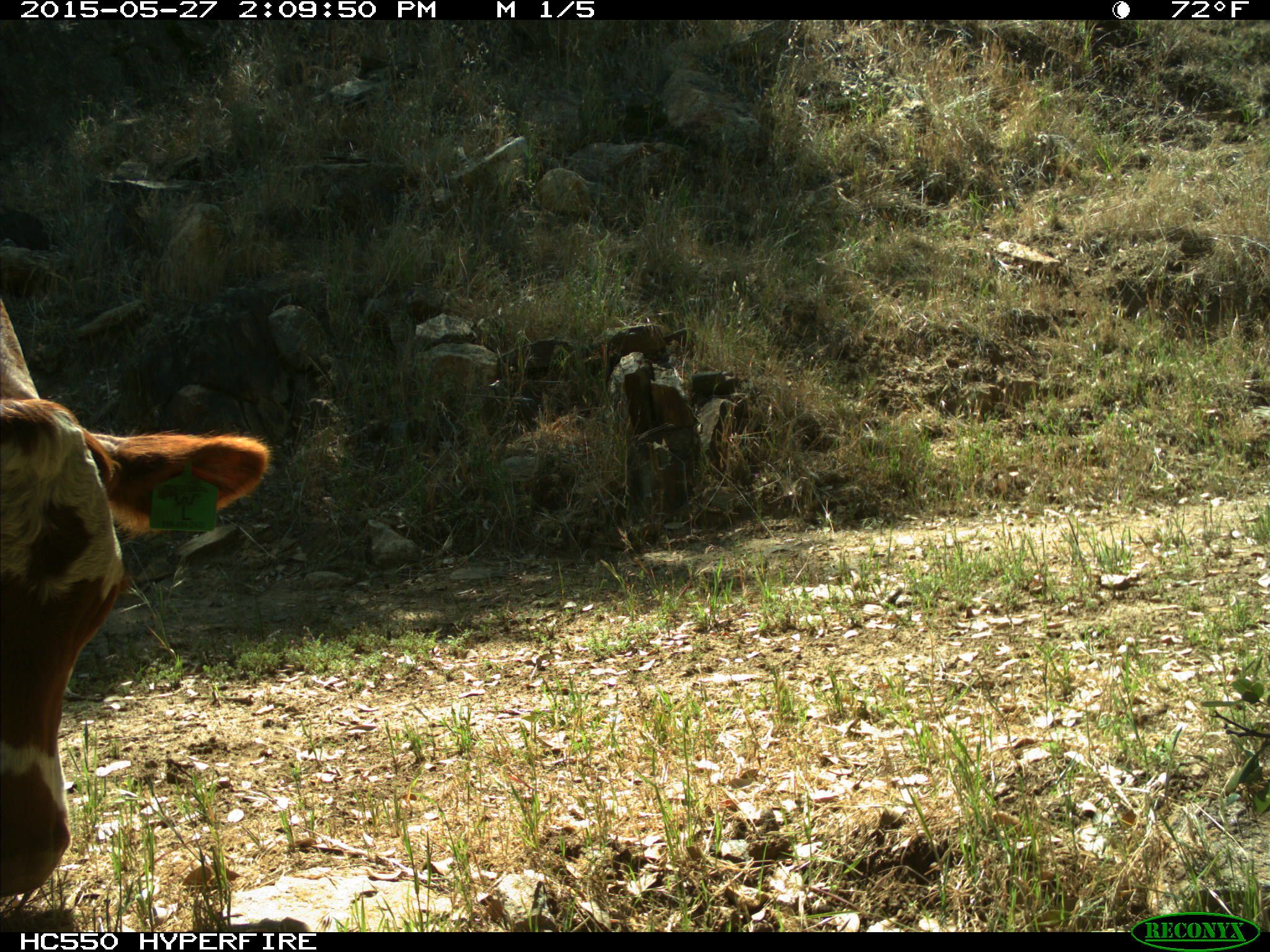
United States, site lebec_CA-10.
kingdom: Animalia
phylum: Chordata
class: Mammalia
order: Artiodactyla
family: Bovidae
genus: Bos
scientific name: Bos taurus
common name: domestic cow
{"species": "Bos taurus (domestic cow)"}